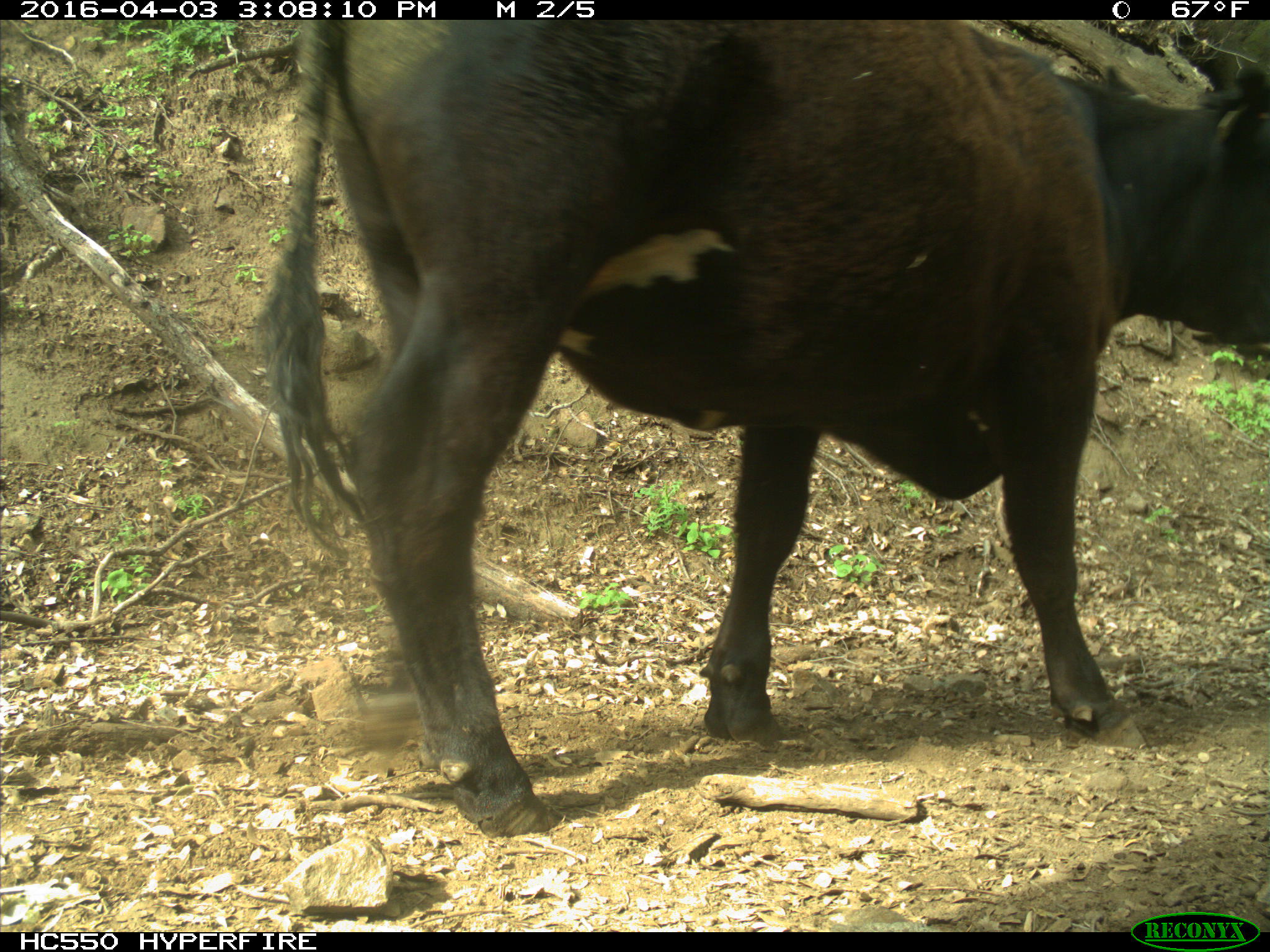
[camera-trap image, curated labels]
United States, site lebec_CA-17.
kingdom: Animalia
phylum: Chordata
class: Mammalia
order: Artiodactyla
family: Bovidae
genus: Bos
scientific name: Bos taurus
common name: domestic cow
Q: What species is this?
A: Bos taurus (domestic cow).